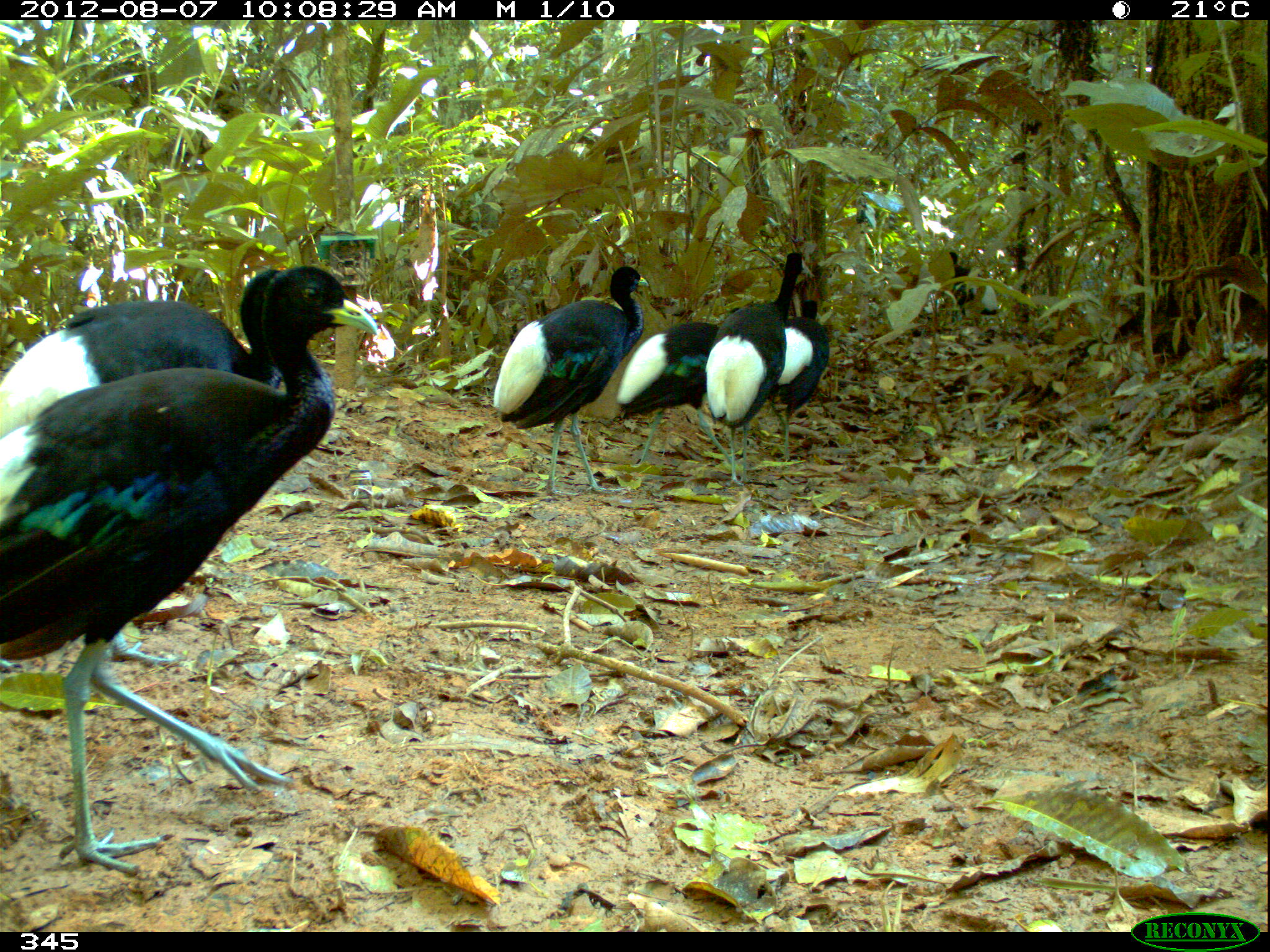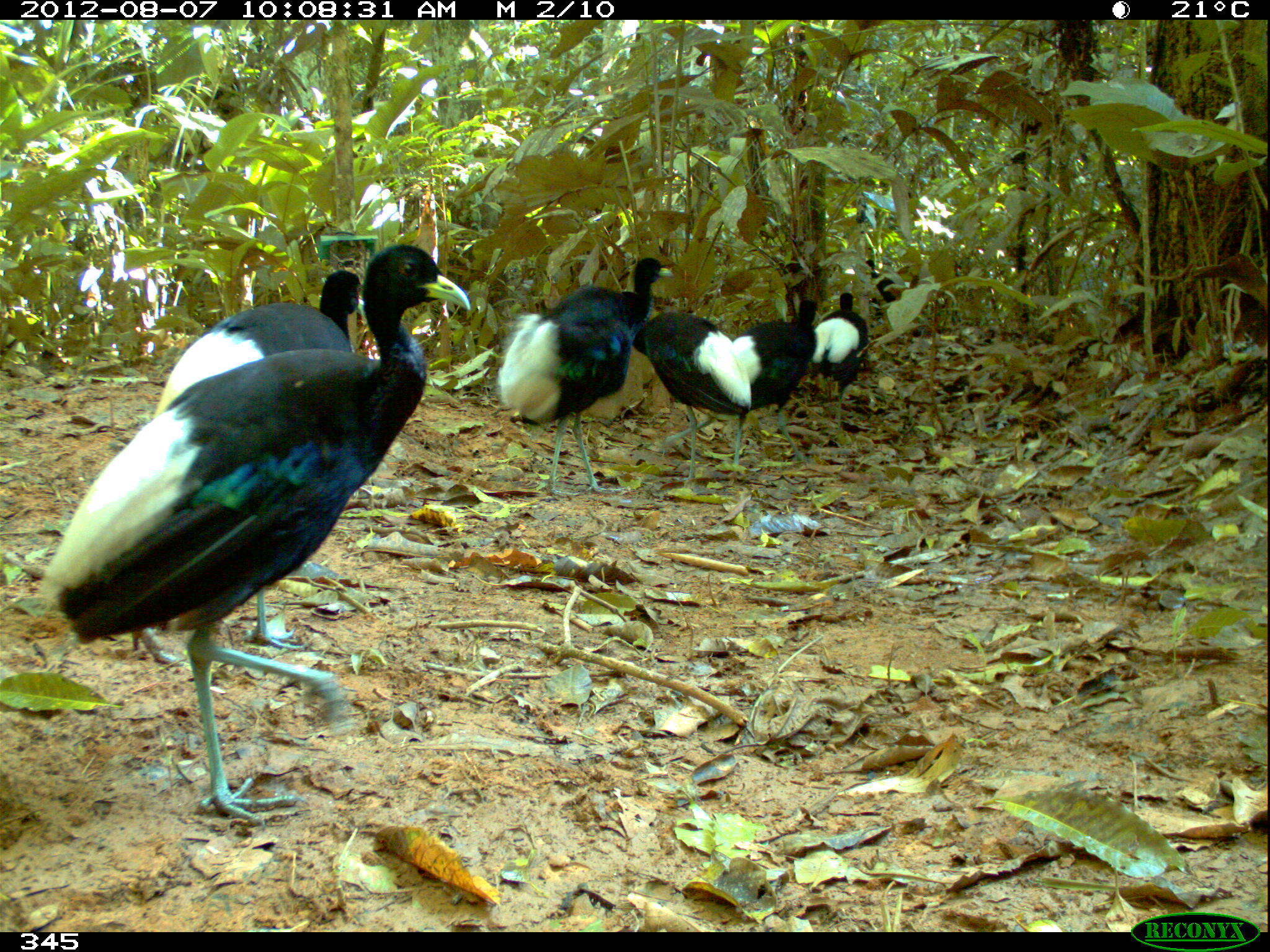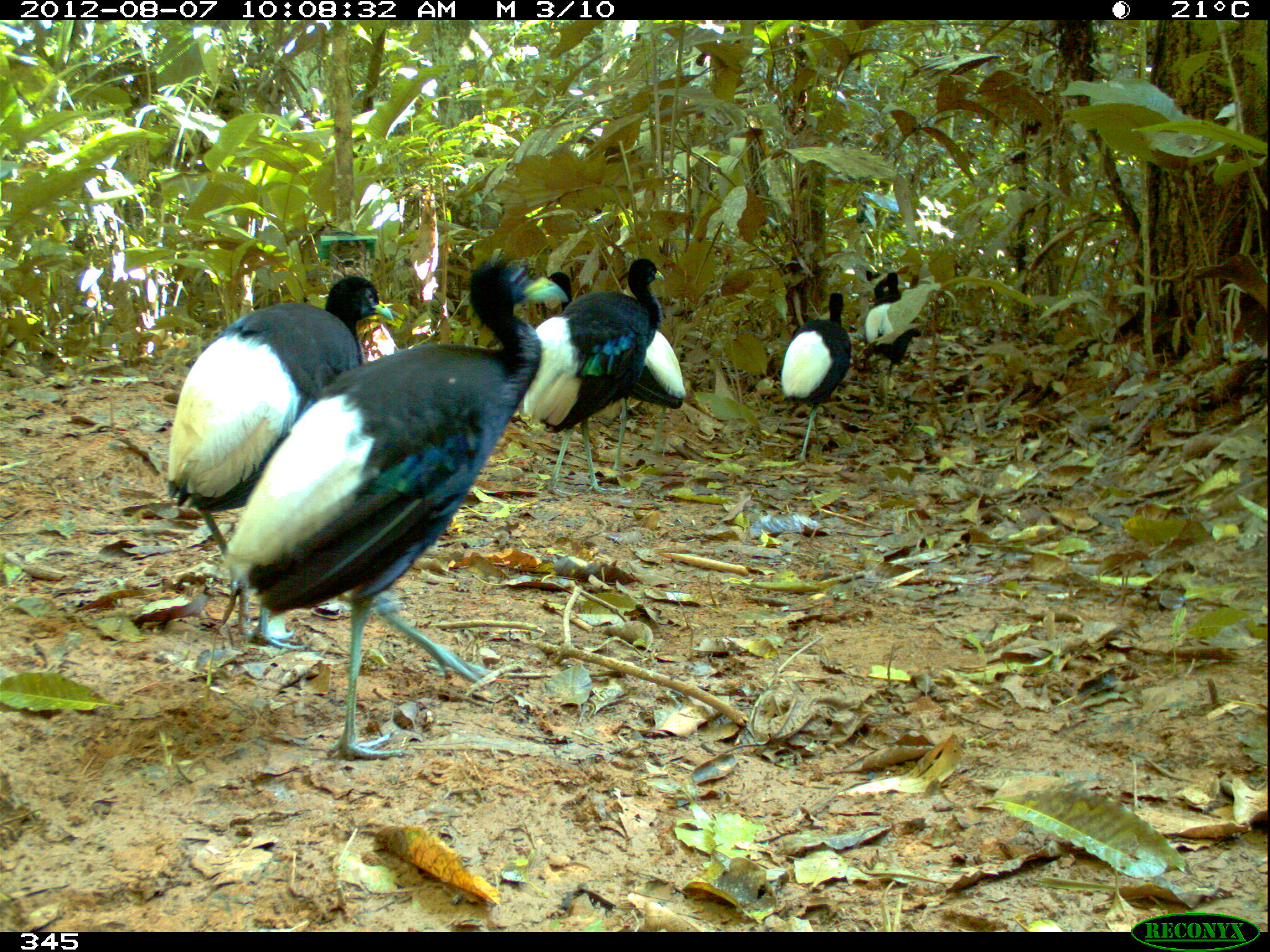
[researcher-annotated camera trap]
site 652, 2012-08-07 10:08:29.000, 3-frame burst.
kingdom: Animalia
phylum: Chordata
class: Aves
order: Gruiformes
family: Psophiidae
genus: Psophia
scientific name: Psophia leucoptera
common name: pale-winged trumpeter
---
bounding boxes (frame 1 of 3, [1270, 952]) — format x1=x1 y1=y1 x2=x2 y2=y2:
psophia leucoptera: x1=0 y1=267 x2=378 y2=877; x1=0 y1=262 x2=352 y2=665; x1=491 y1=264 x2=649 y2=496; x1=704 y1=250 x2=815 y2=483; x1=614 y1=319 x2=758 y2=483; x1=766 y1=298 x2=830 y2=463; x1=948 y1=251 x2=997 y2=322; x1=923 y1=290 x2=945 y2=320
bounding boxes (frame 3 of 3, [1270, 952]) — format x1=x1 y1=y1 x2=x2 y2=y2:
psophia leucoptera: x1=219 y1=253 x2=570 y2=761; x1=164 y1=272 x2=395 y2=652; x1=521 y1=255 x2=667 y2=498; x1=546 y1=269 x2=688 y2=474; x1=778 y1=290 x2=852 y2=470; x1=862 y1=271 x2=915 y2=413